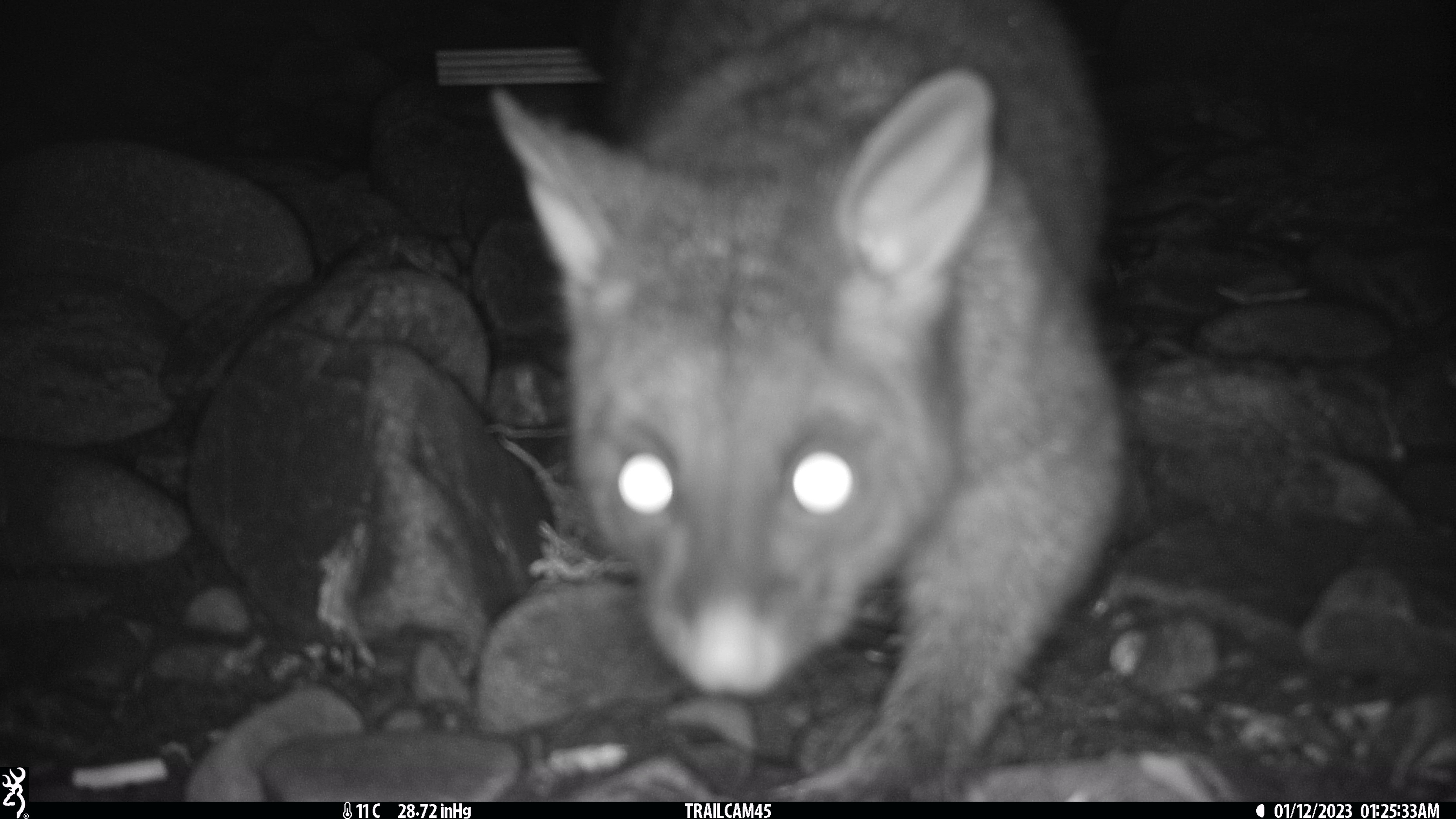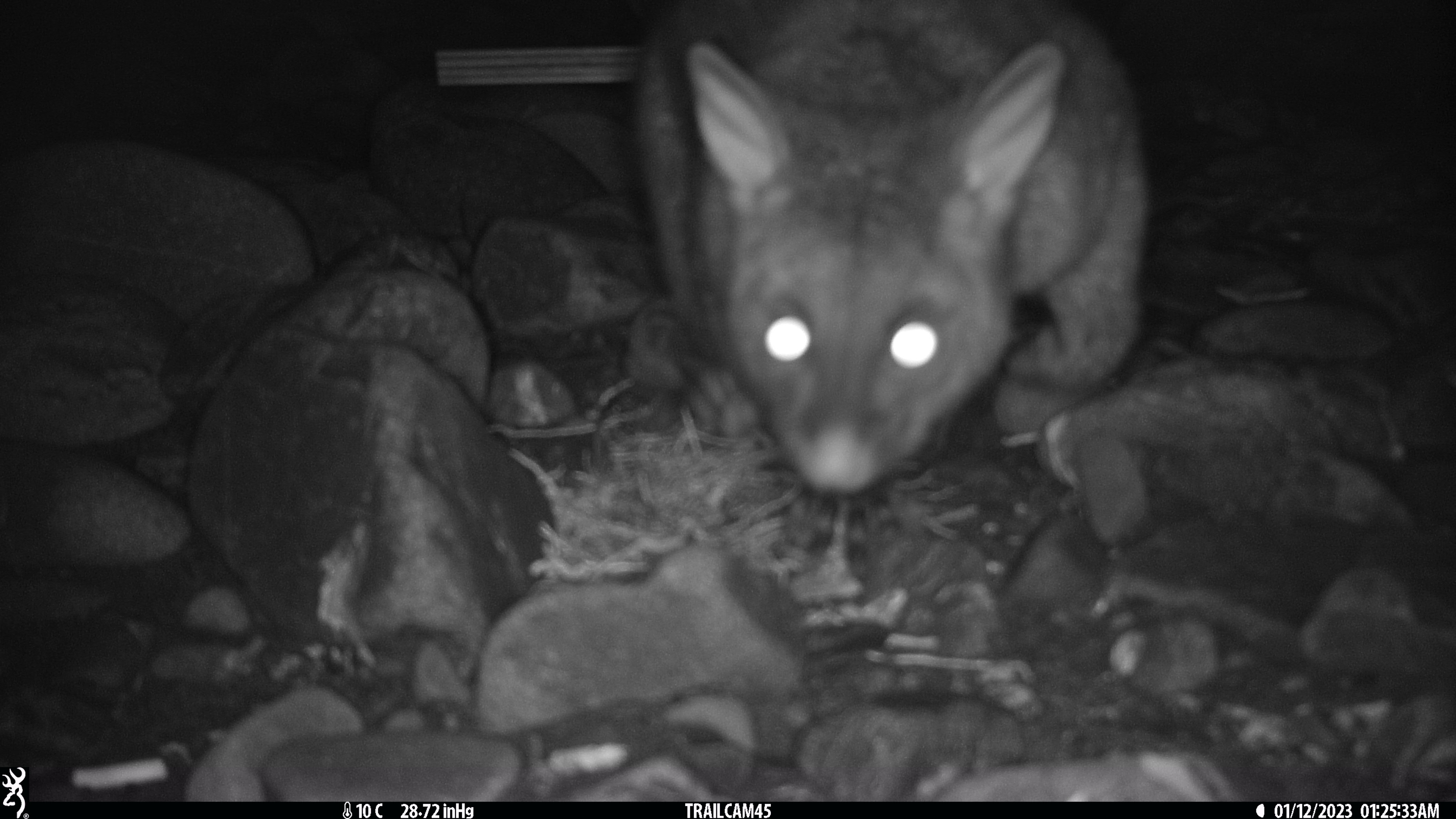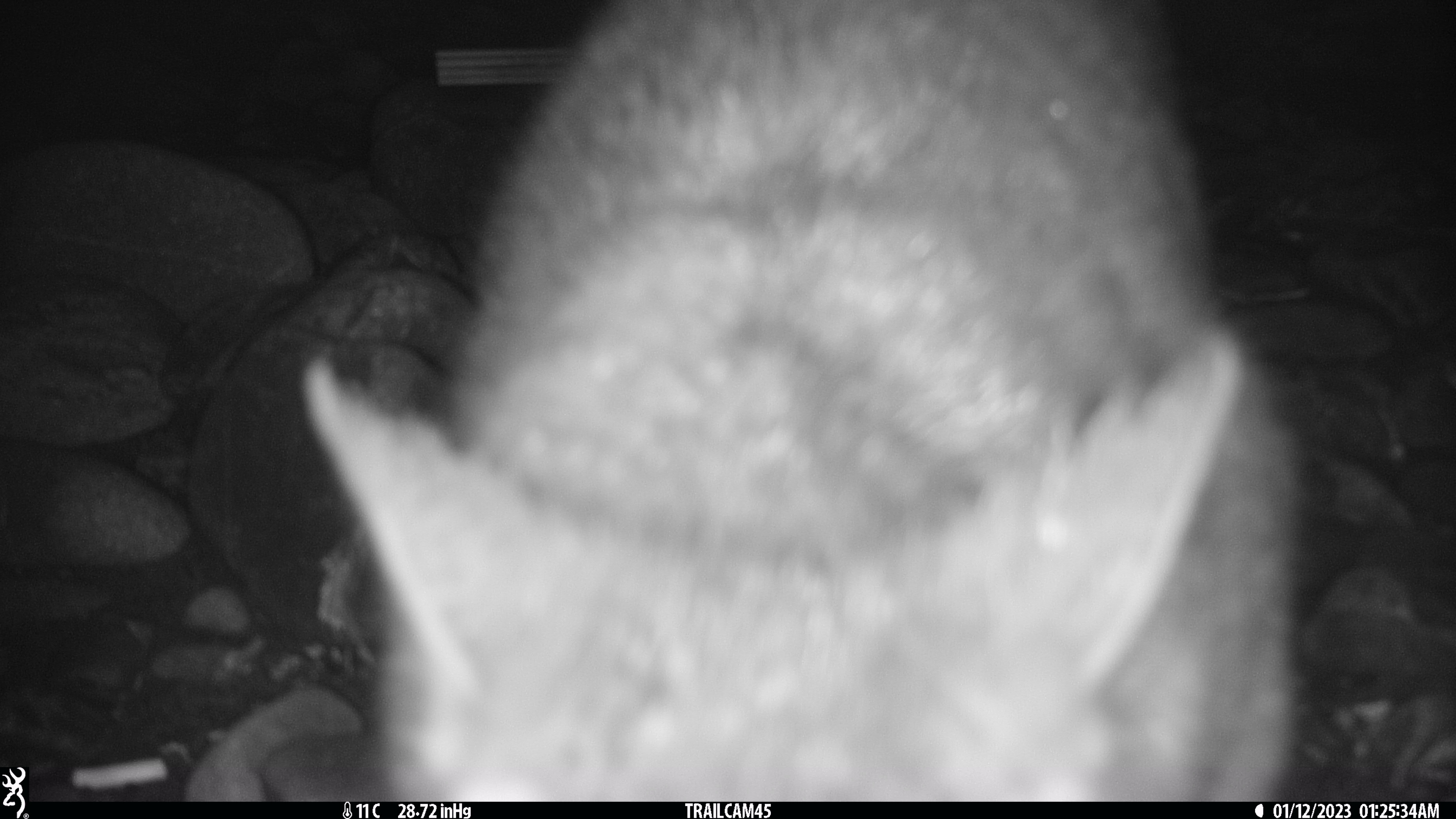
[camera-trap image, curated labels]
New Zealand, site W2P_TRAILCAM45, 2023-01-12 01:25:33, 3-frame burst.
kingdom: Animalia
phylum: Chordata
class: Mammalia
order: Diprotodontia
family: Phalangeridae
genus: Trichosurus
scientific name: Trichosurus vulpecula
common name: common brushtail possum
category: possum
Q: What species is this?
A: Possum (common brushtail possum) (Trichosurus vulpecula).